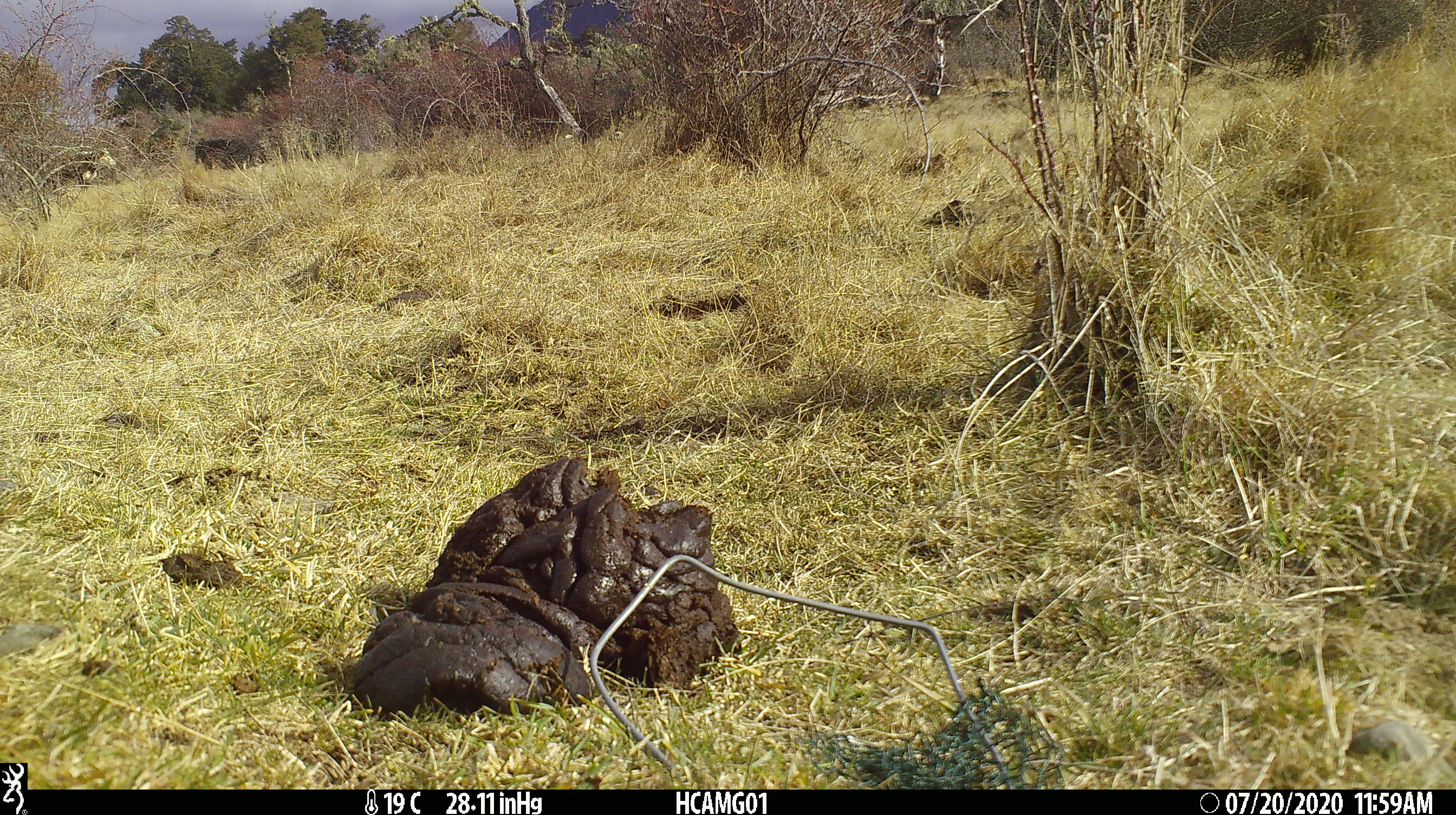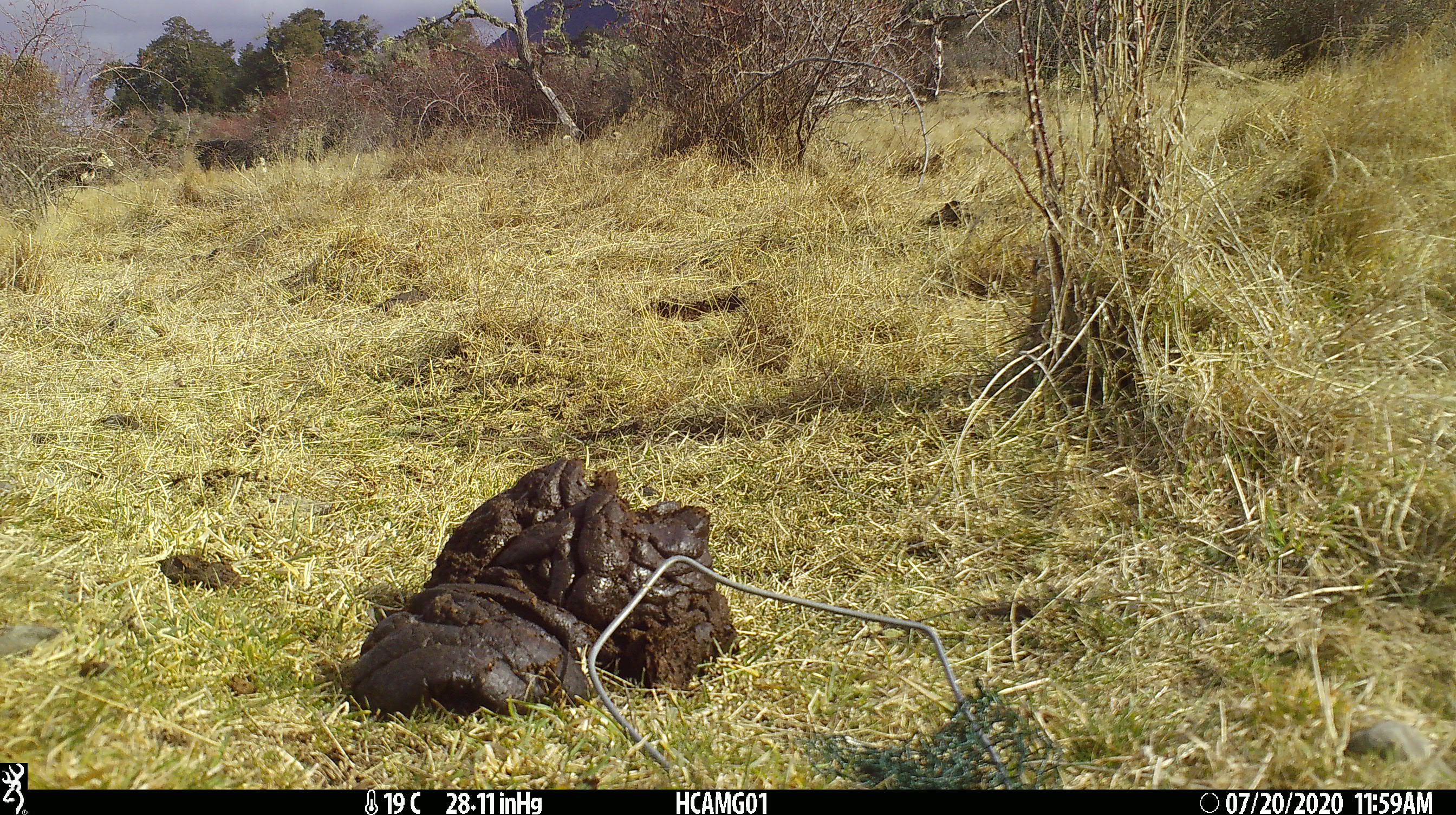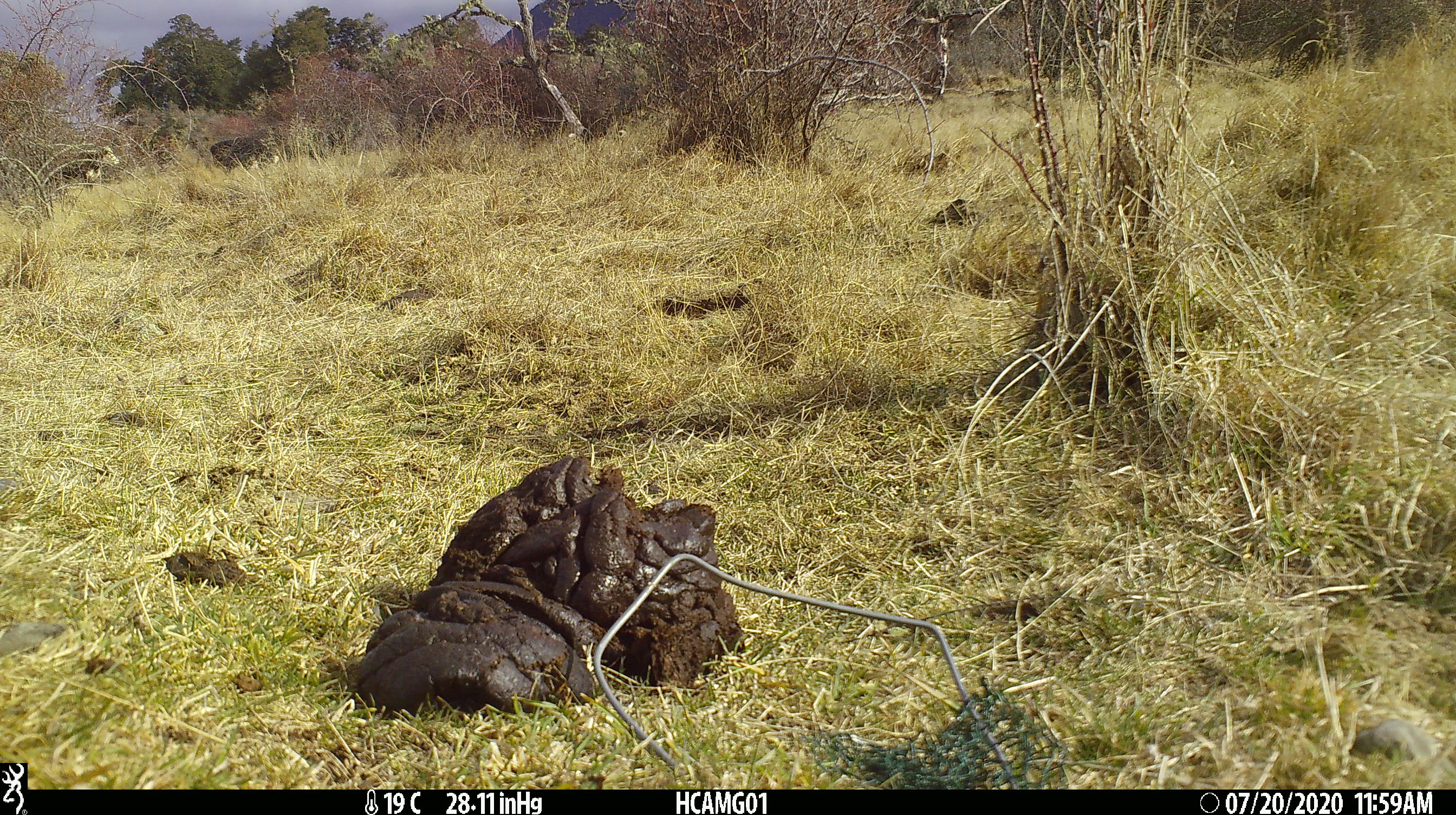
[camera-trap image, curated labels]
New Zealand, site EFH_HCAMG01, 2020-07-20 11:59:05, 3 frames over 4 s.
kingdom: Animalia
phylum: Chordata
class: Mammalia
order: Artiodactyla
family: Bovidae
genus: Bos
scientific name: Bos taurus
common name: domestic cow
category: cow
Cow (domestic cow) (Bos taurus).